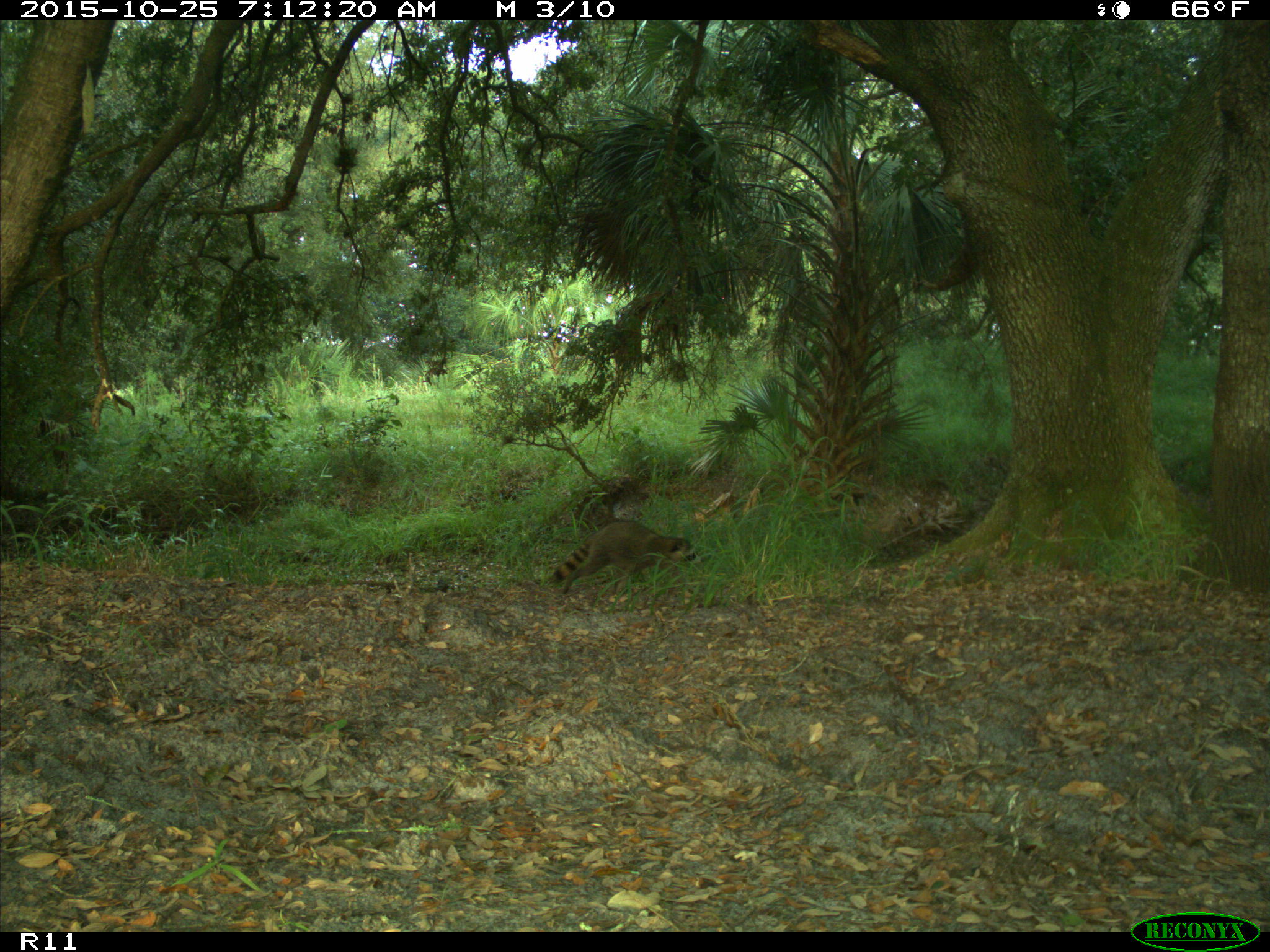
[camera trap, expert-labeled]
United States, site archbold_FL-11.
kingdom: Animalia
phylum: Chordata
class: Mammalia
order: Carnivora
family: Procyonidae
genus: Procyon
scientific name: Procyon lotor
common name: common raccoon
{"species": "Procyon lotor (common raccoon)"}